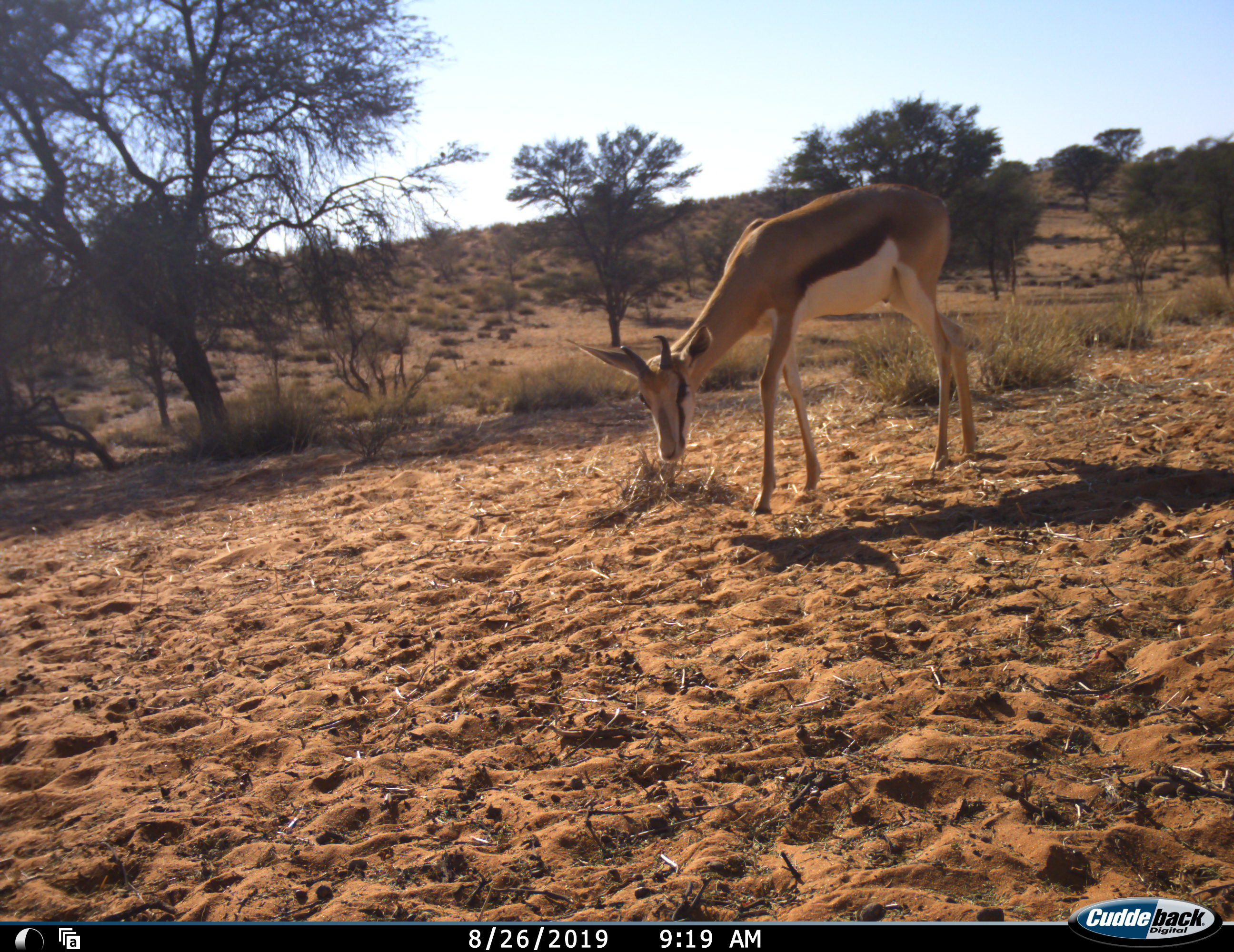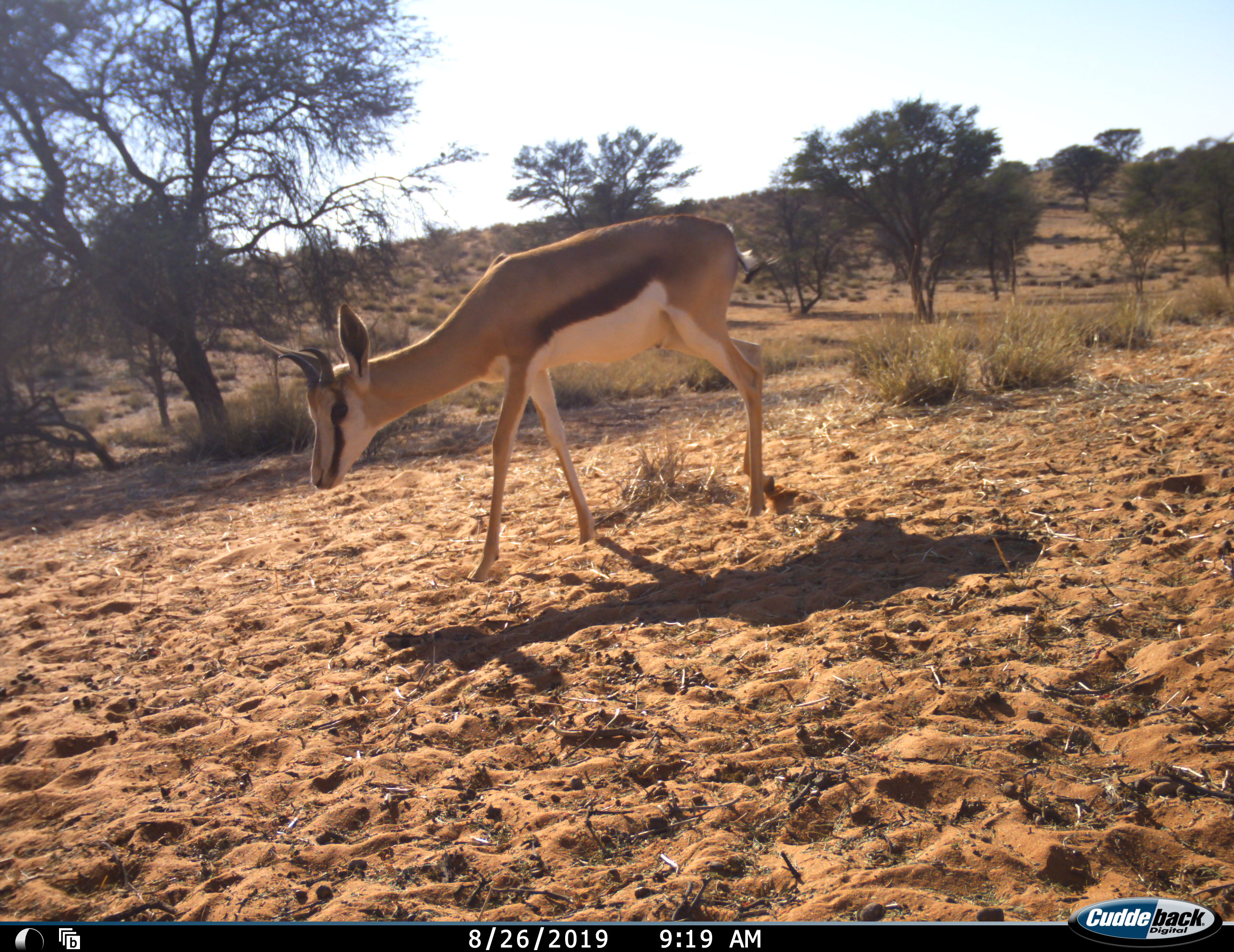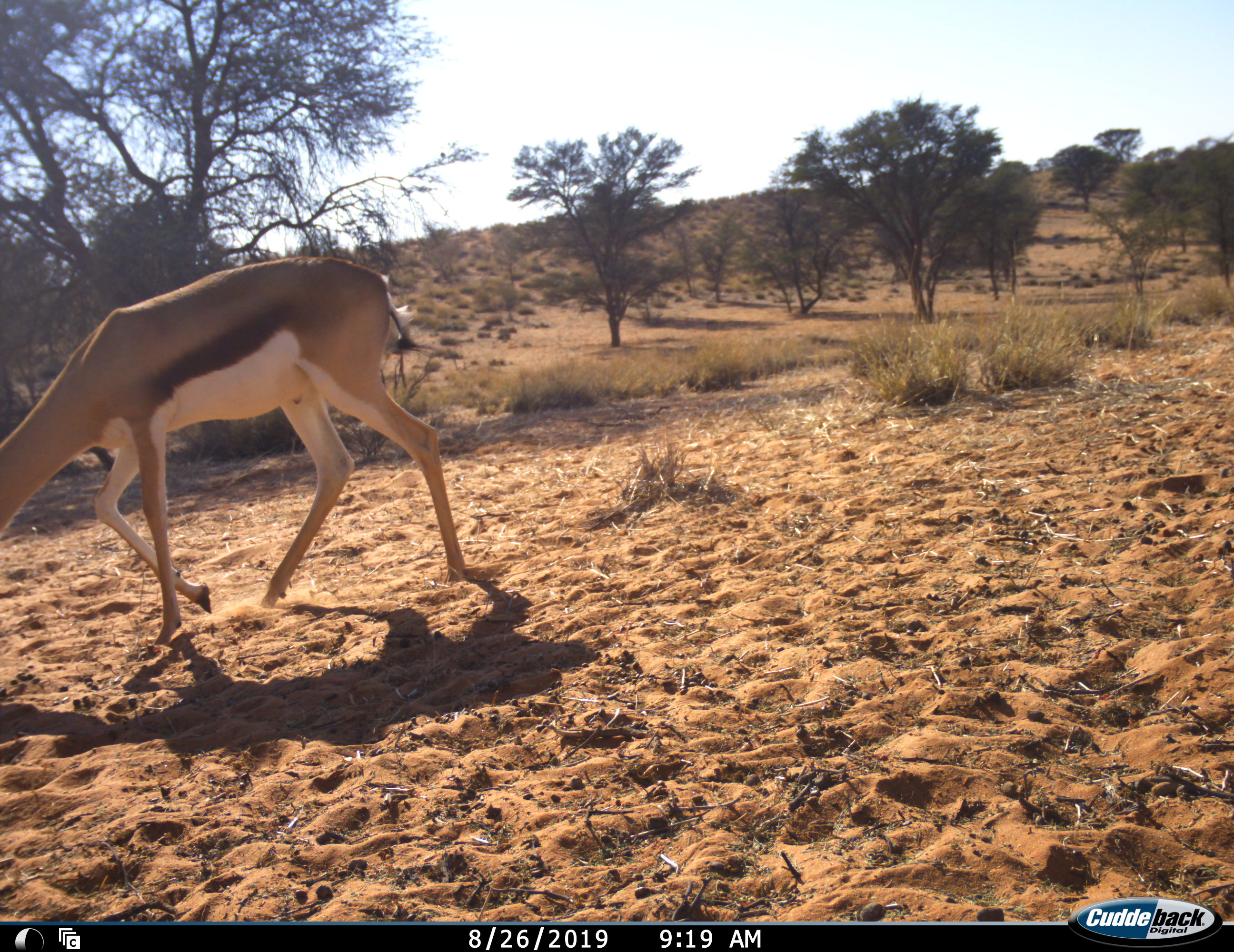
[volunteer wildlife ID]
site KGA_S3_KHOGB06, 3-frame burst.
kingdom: Animalia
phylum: Chordata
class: Mammalia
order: Artiodactyla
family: Bovidae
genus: Antidorcas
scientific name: Antidorcas marsupialis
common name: springbok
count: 1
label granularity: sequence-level